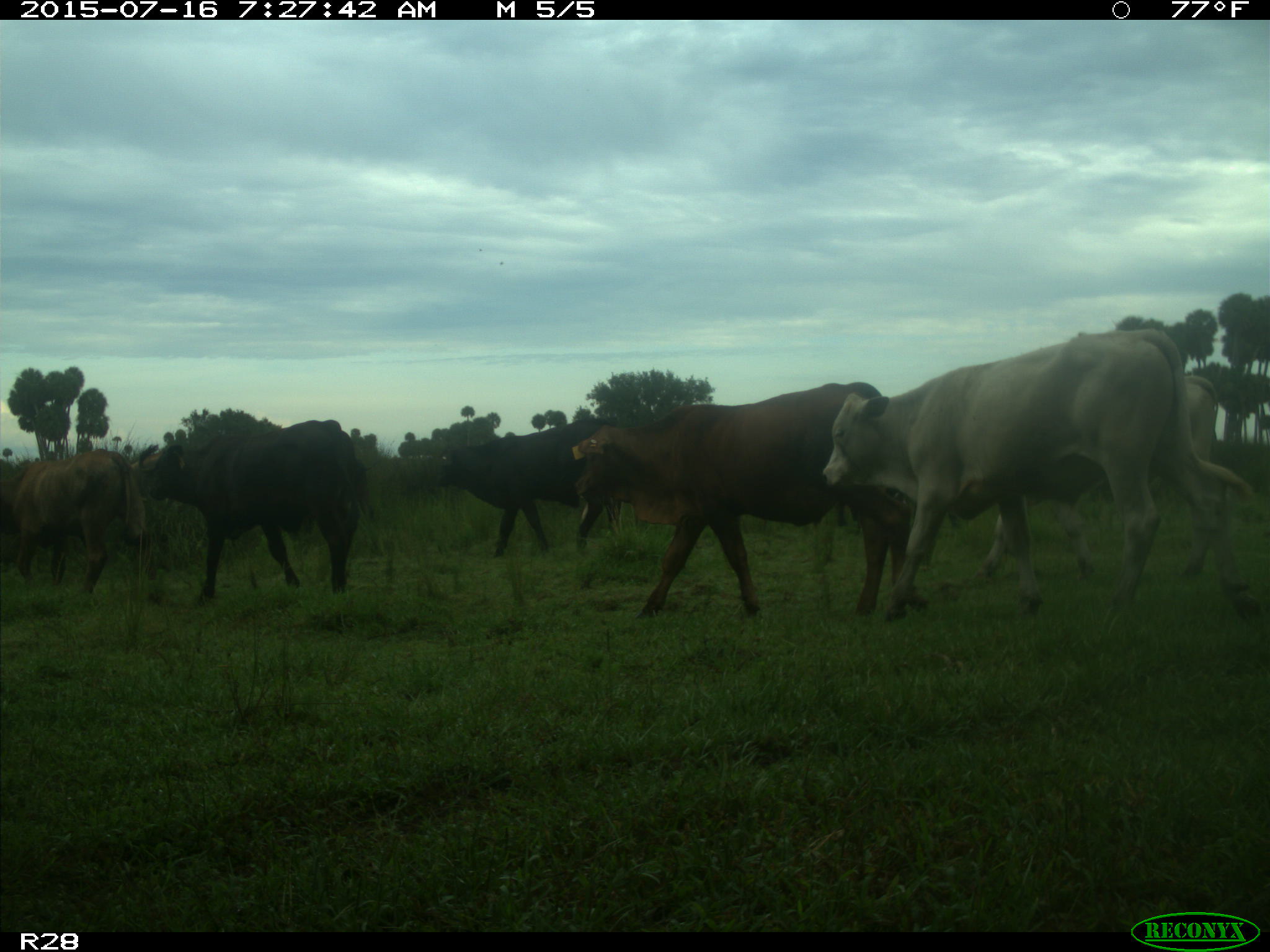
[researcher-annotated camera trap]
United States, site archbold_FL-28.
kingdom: Animalia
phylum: Chordata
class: Mammalia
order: Artiodactyla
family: Bovidae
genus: Bos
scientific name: Bos taurus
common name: domestic cow